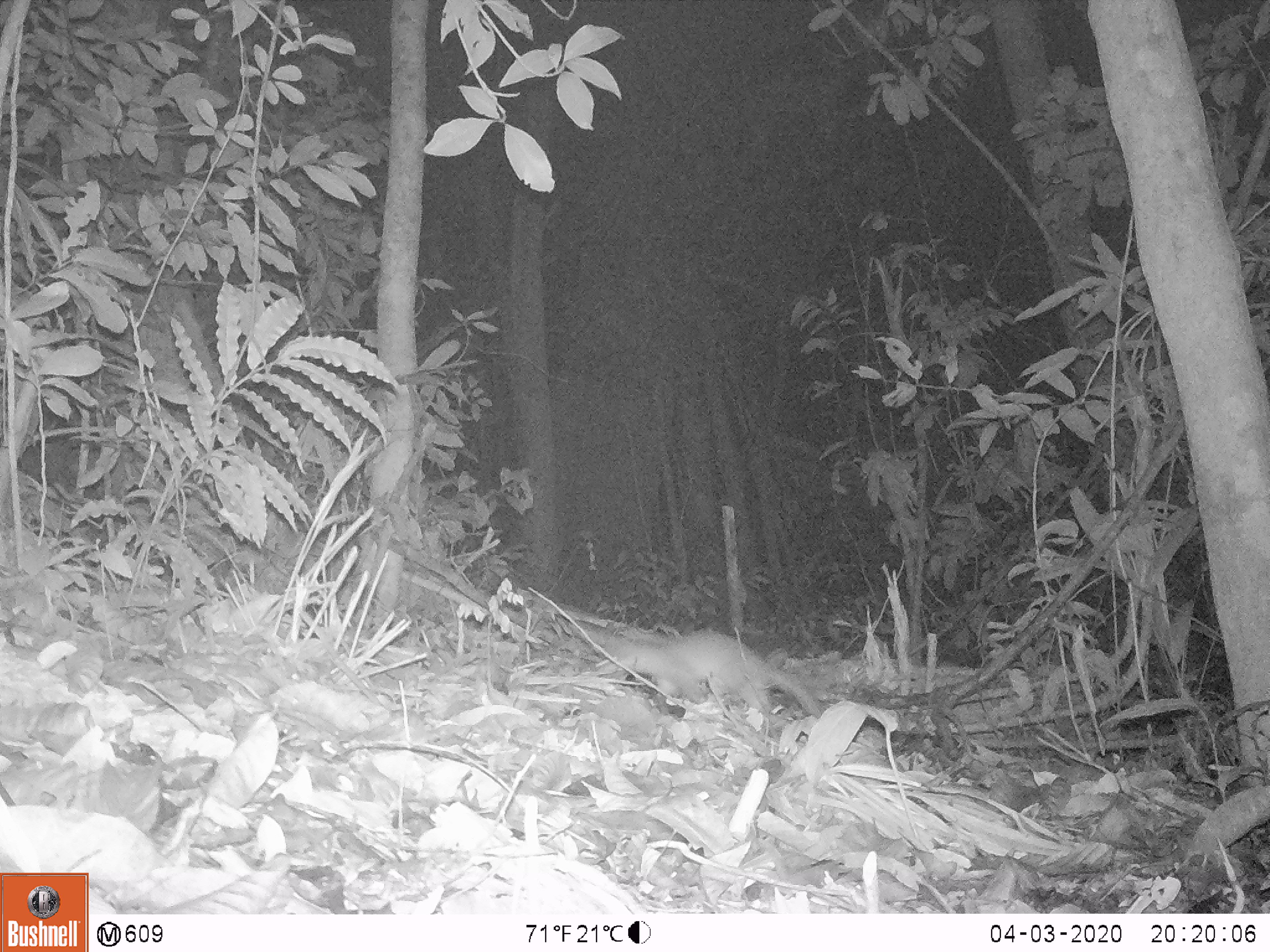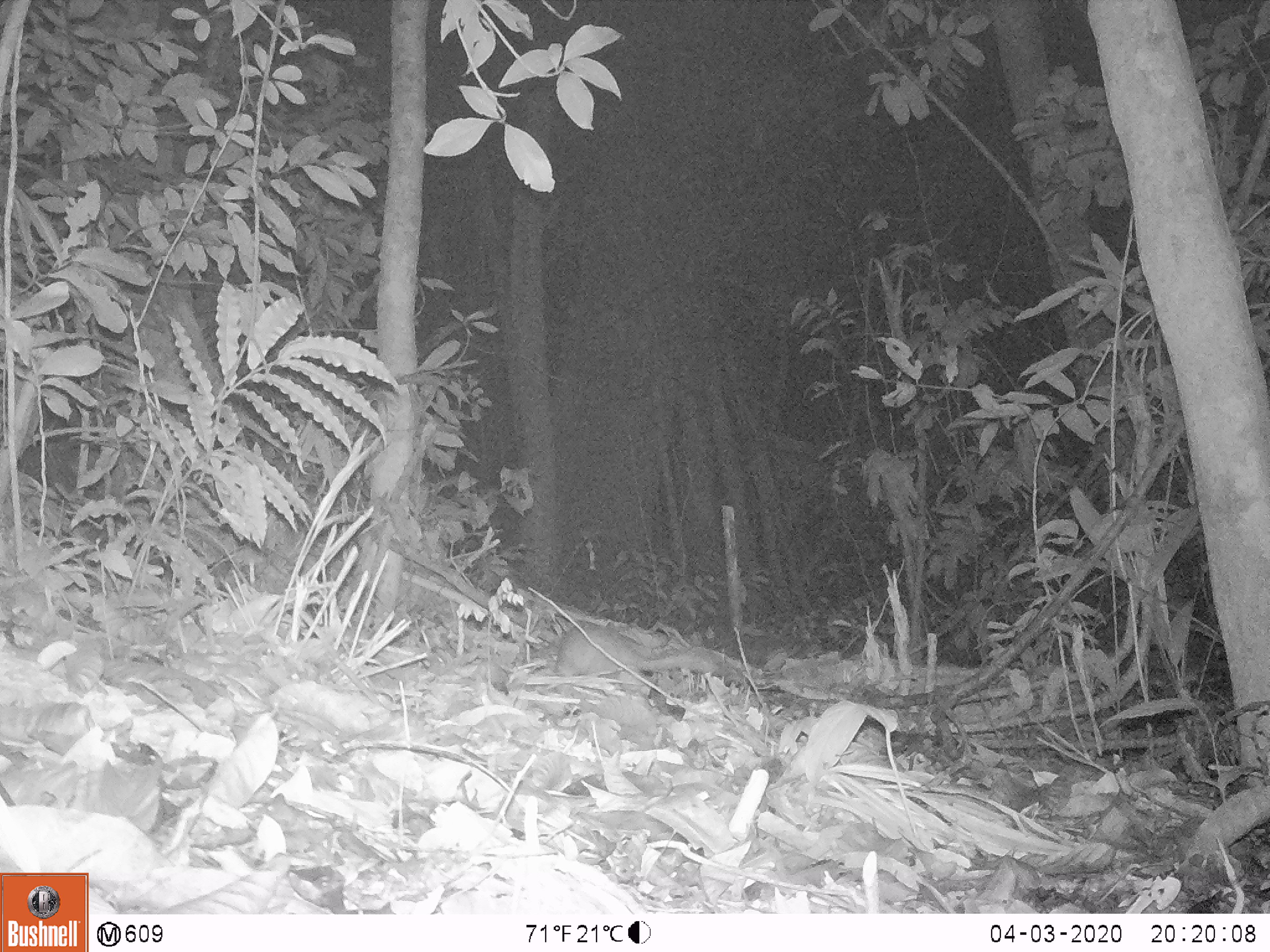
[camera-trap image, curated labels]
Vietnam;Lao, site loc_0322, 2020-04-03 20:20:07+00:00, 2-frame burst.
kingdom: Animalia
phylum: Chordata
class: Mammalia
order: Carnivora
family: Mustelidae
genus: Melogale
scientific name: Melogale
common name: ferret badger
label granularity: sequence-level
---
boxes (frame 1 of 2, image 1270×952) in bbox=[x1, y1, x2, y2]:
ferret badger: bbox=[609, 628, 822, 718]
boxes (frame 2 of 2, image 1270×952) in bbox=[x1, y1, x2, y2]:
ferret badger: bbox=[554, 623, 734, 678]